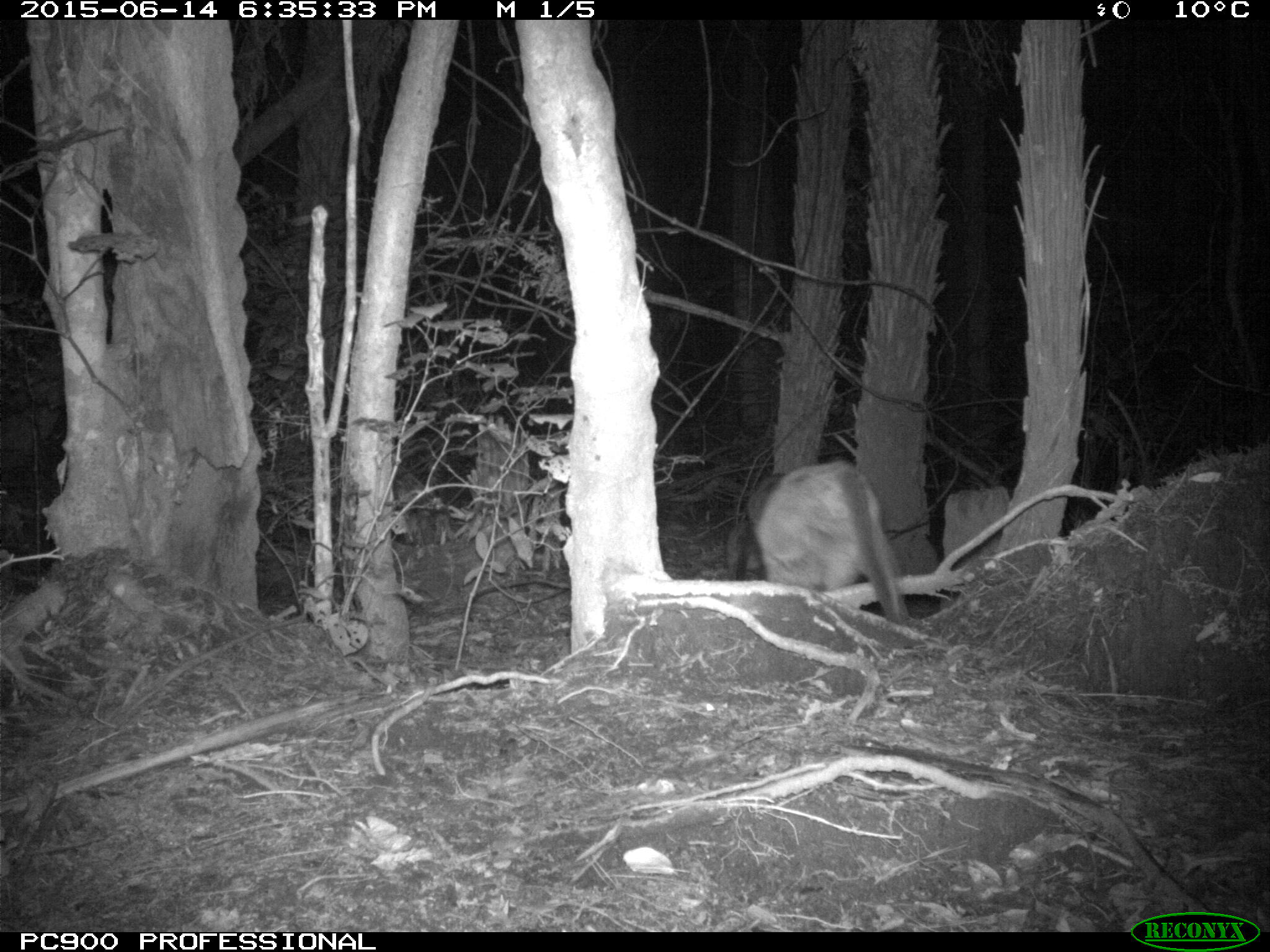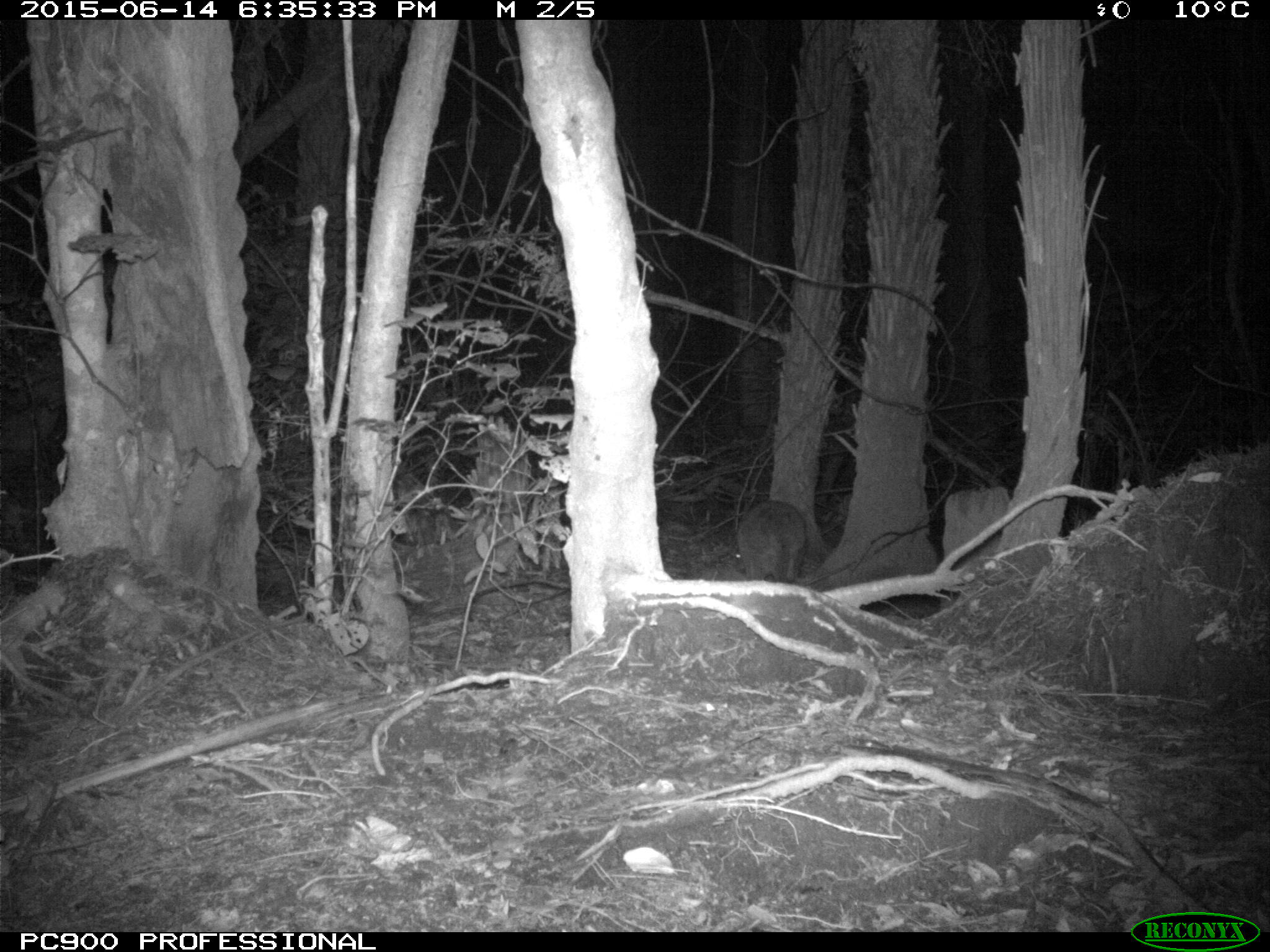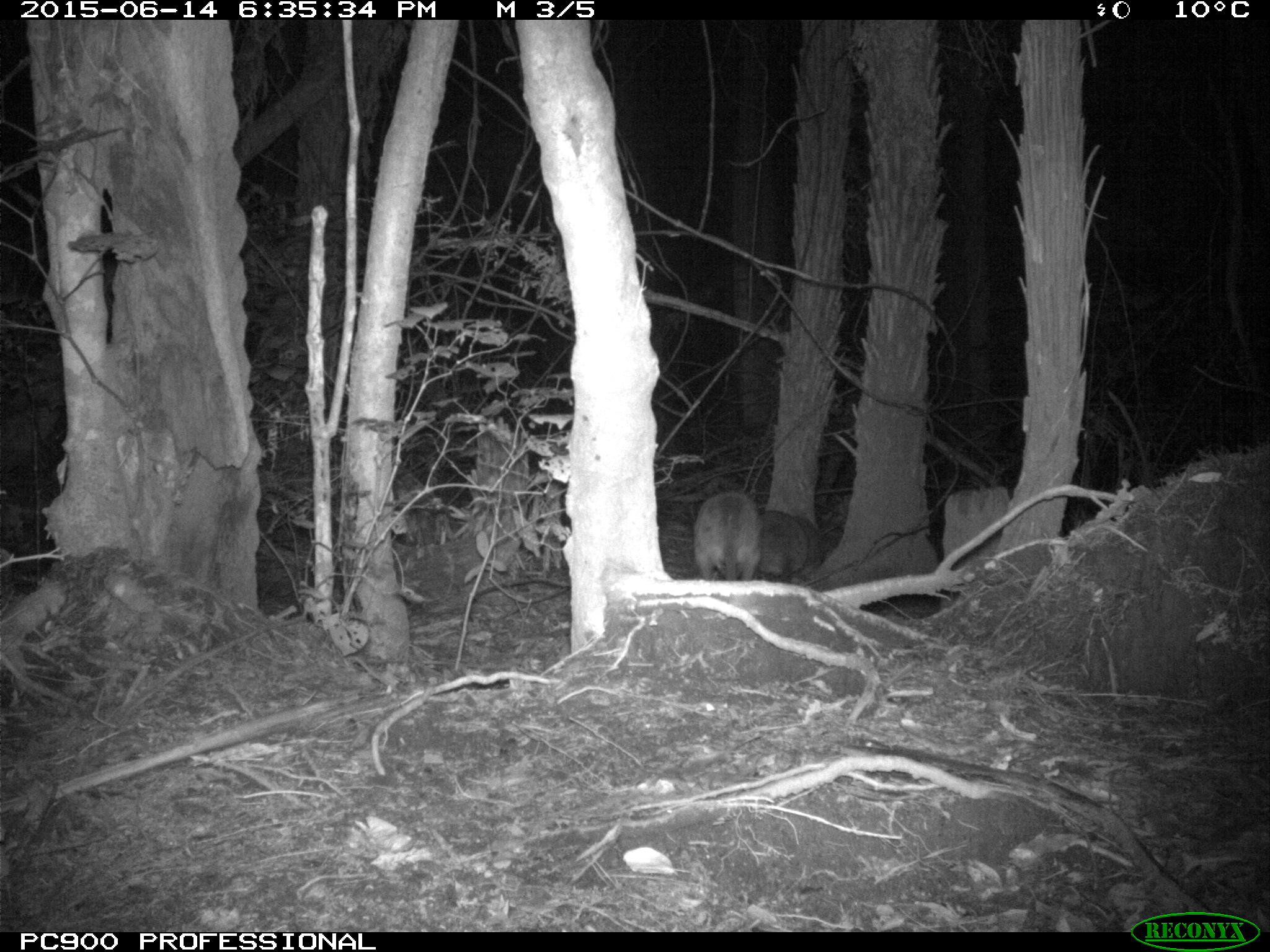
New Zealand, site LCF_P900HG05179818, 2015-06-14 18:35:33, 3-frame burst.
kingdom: Animalia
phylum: Chordata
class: Mammalia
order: Diprotodontia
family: Macropodidae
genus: Notamacropus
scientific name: Notamacropus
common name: wallaby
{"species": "wallaby (Notamacropus)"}